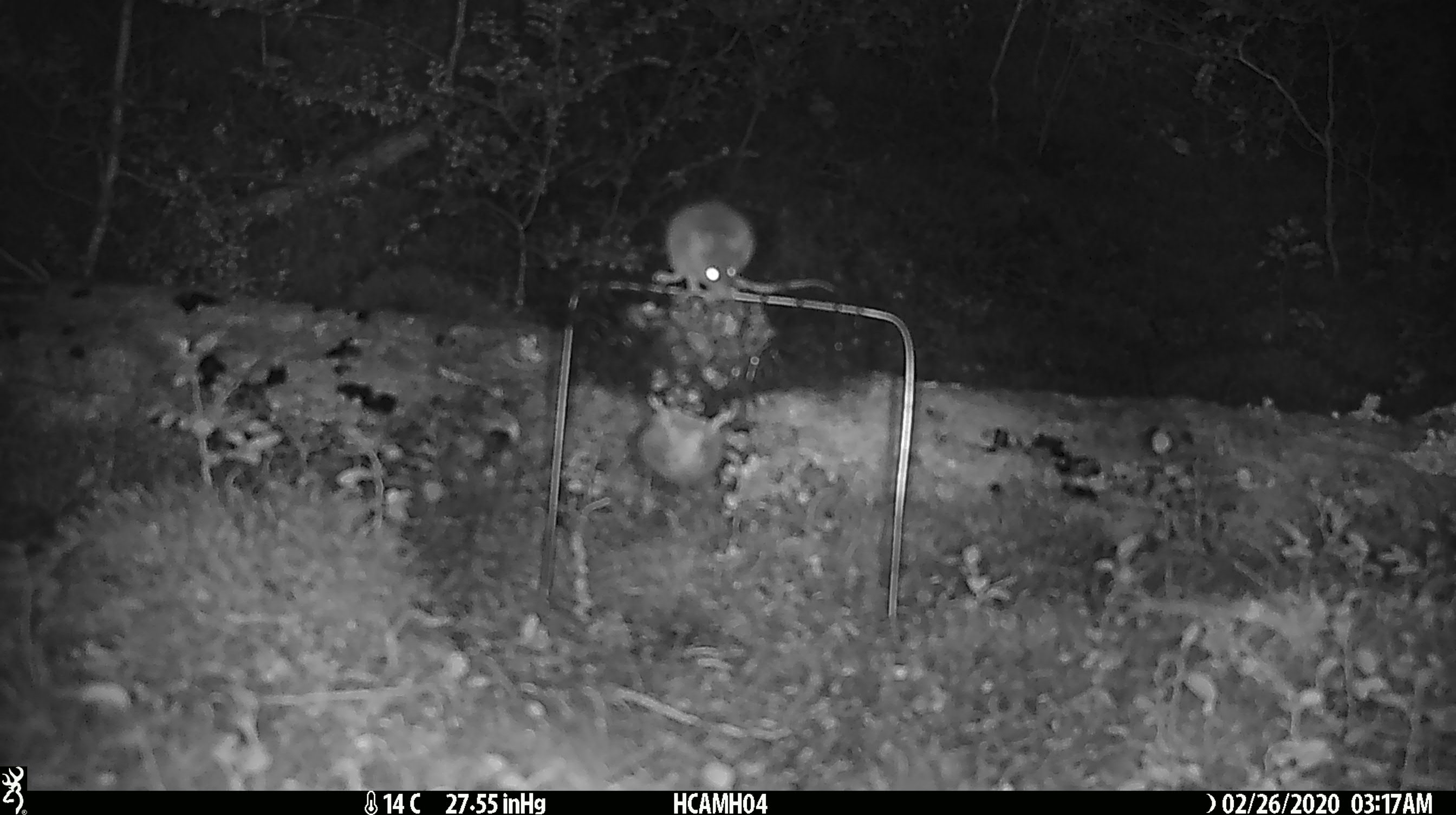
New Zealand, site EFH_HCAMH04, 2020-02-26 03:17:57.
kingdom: Animalia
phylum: Chordata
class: Mammalia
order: Rodentia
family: Muridae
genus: Mus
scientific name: Mus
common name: mouse